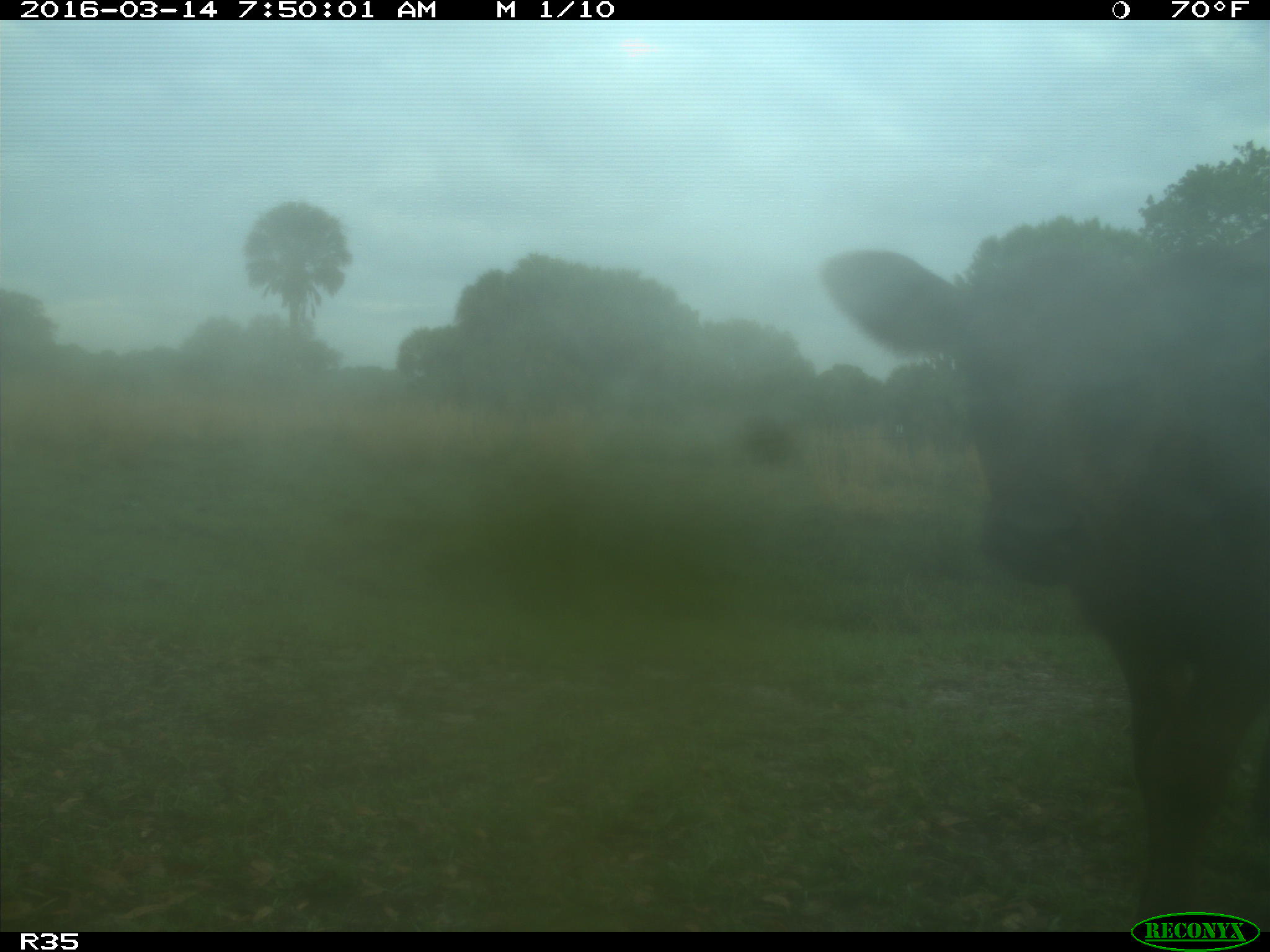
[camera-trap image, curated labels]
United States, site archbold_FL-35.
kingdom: Animalia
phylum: Chordata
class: Mammalia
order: Artiodactyla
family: Bovidae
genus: Bos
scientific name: Bos taurus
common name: domestic cow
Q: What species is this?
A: Bos taurus (domestic cow).